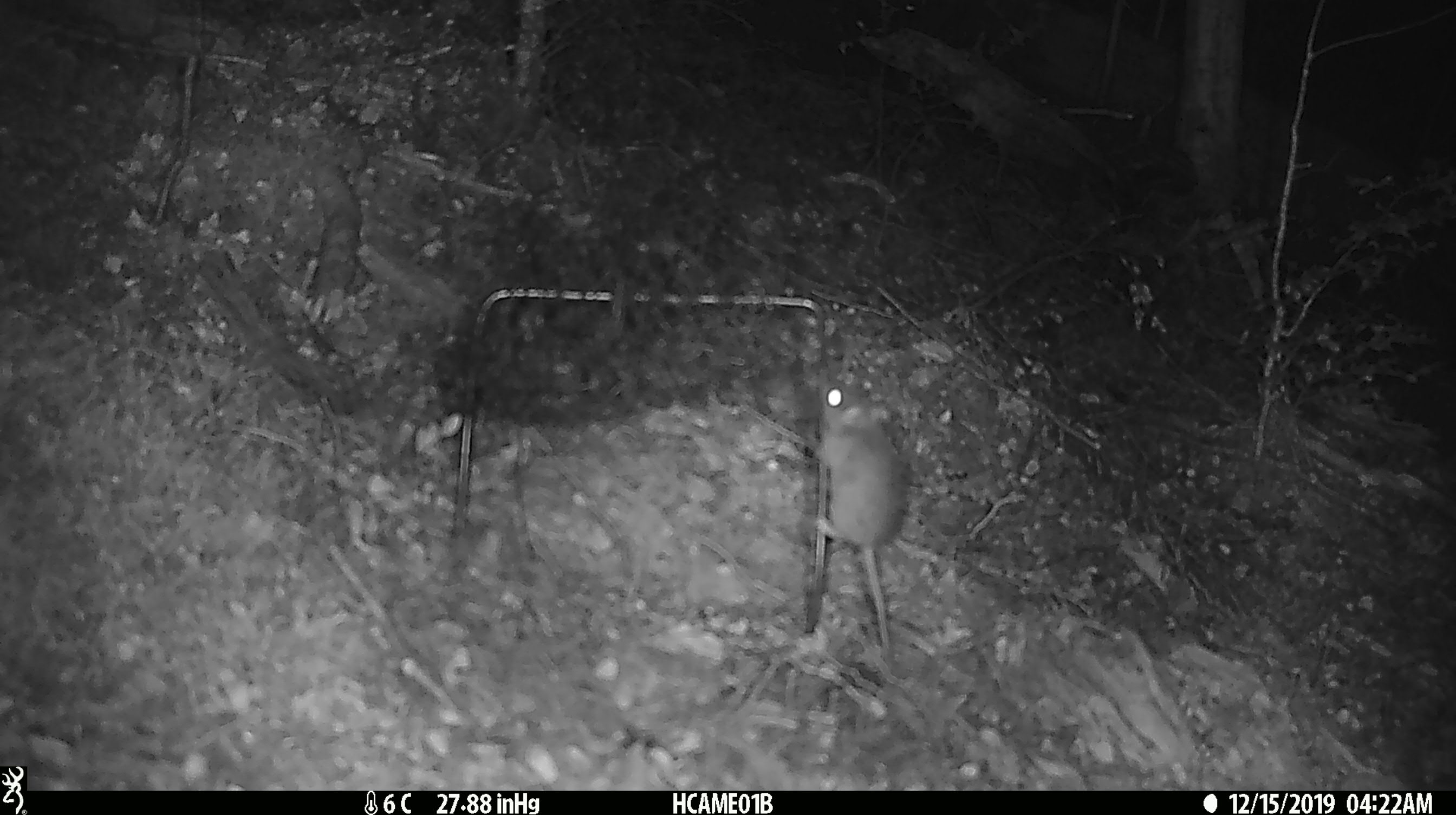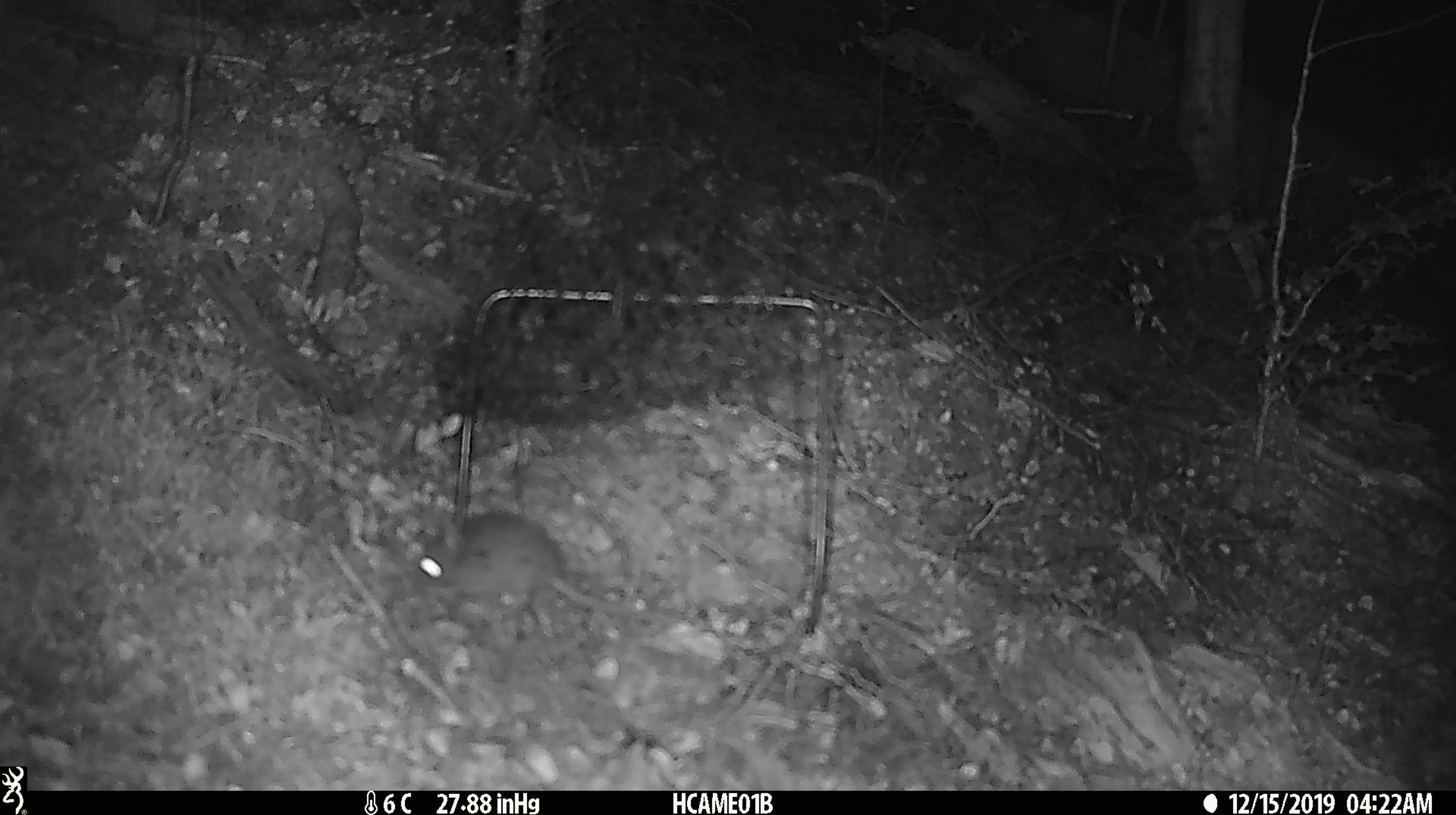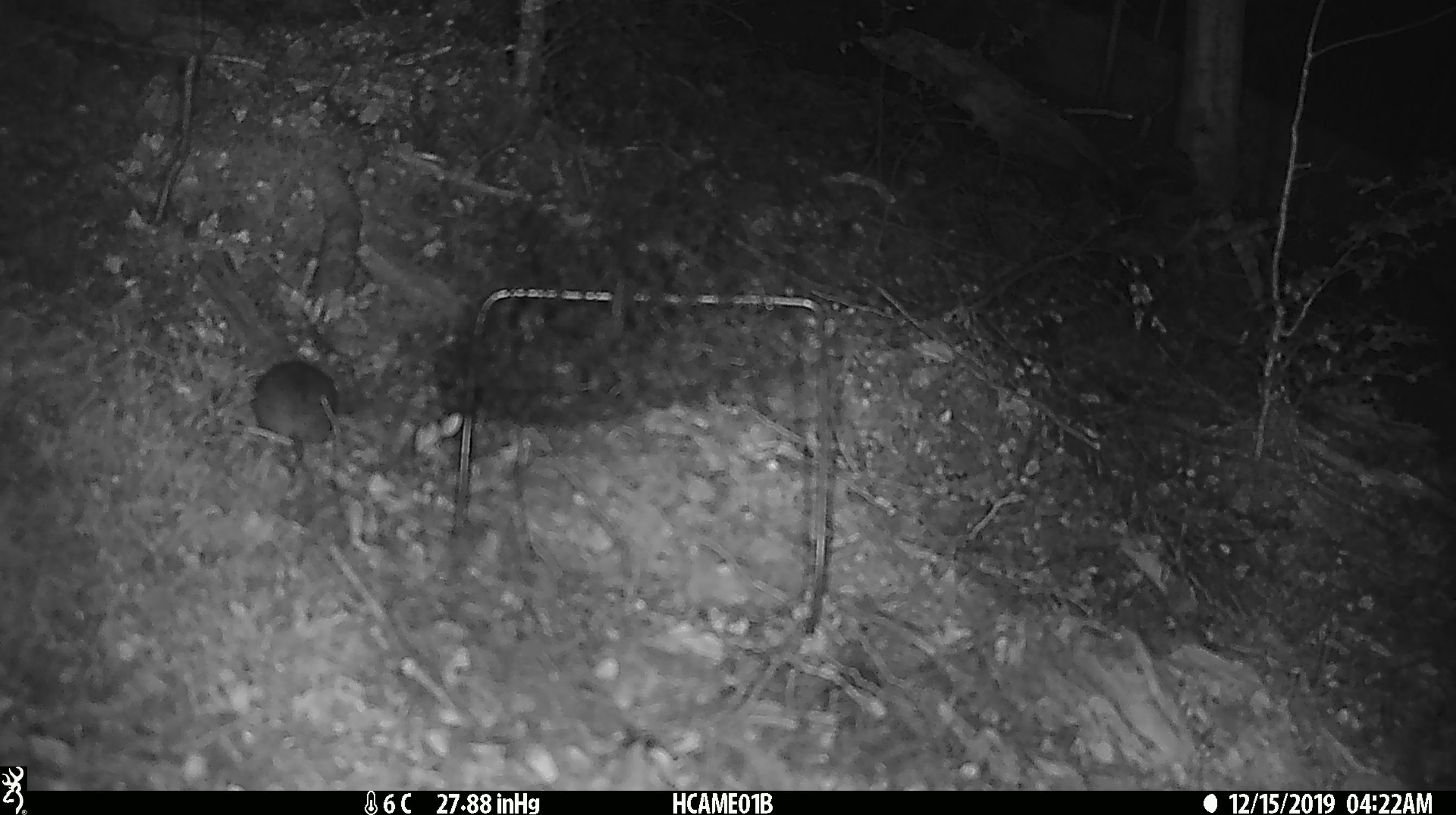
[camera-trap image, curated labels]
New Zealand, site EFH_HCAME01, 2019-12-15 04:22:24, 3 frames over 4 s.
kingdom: Animalia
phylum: Chordata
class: Mammalia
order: Rodentia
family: Muridae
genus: Mus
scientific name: Mus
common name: mouse